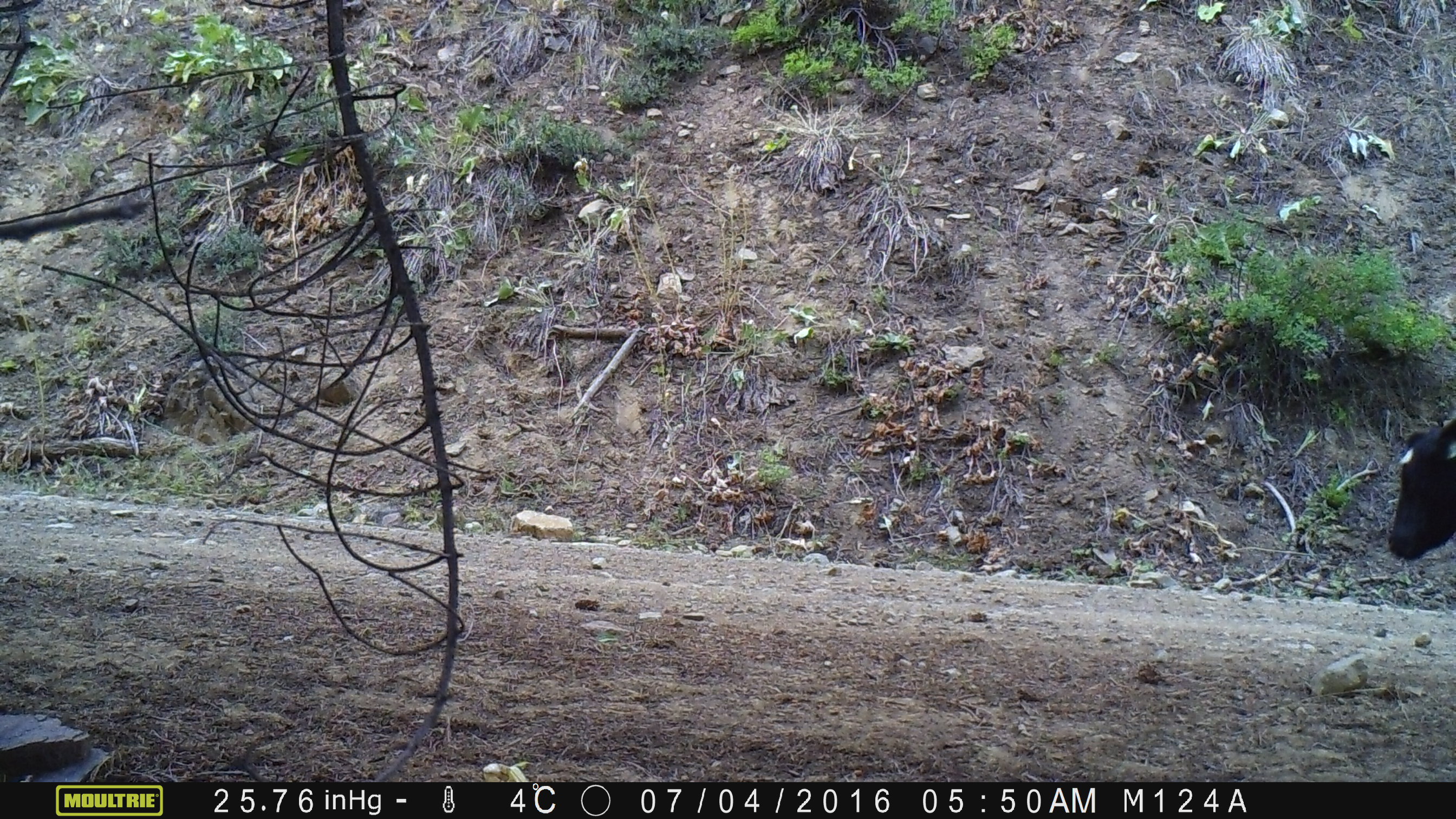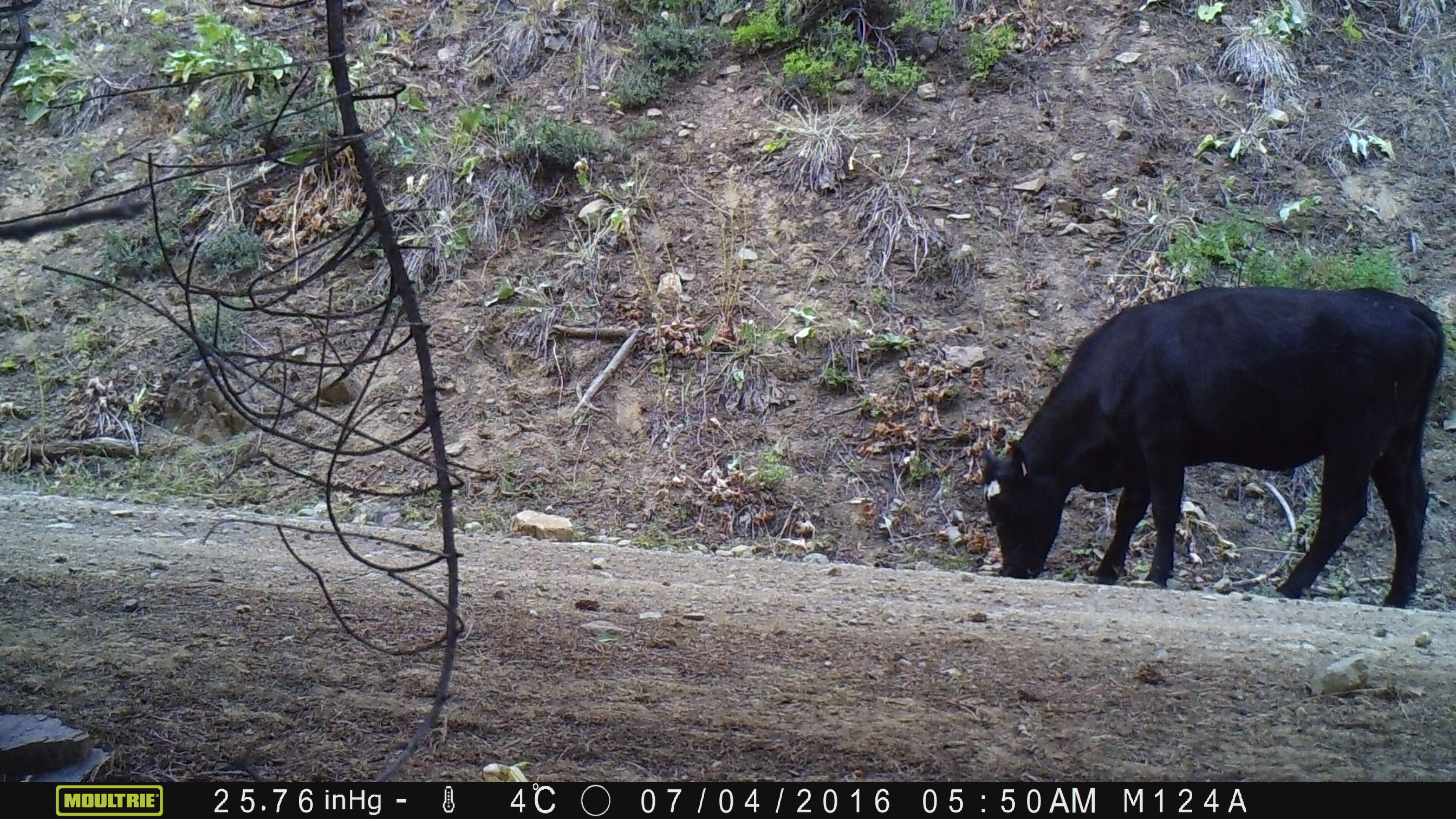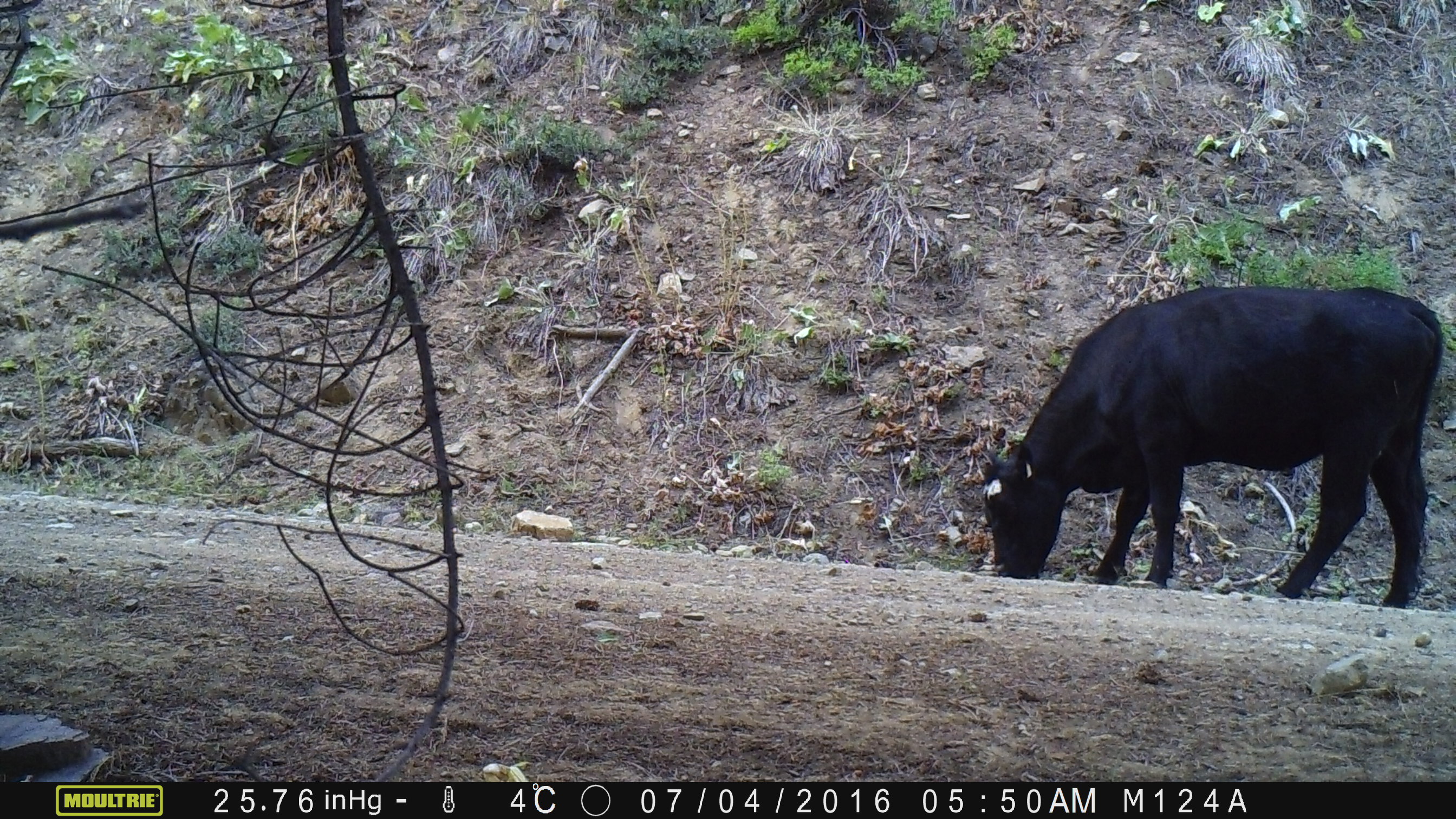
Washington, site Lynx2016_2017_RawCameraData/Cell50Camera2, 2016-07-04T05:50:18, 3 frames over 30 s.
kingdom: Animalia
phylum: Chordata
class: Mammalia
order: Artiodactyla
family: Bovidae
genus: Bos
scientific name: Bos taurus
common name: domestic cattle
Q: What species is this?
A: Domestic cattle (Bos taurus).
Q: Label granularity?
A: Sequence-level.